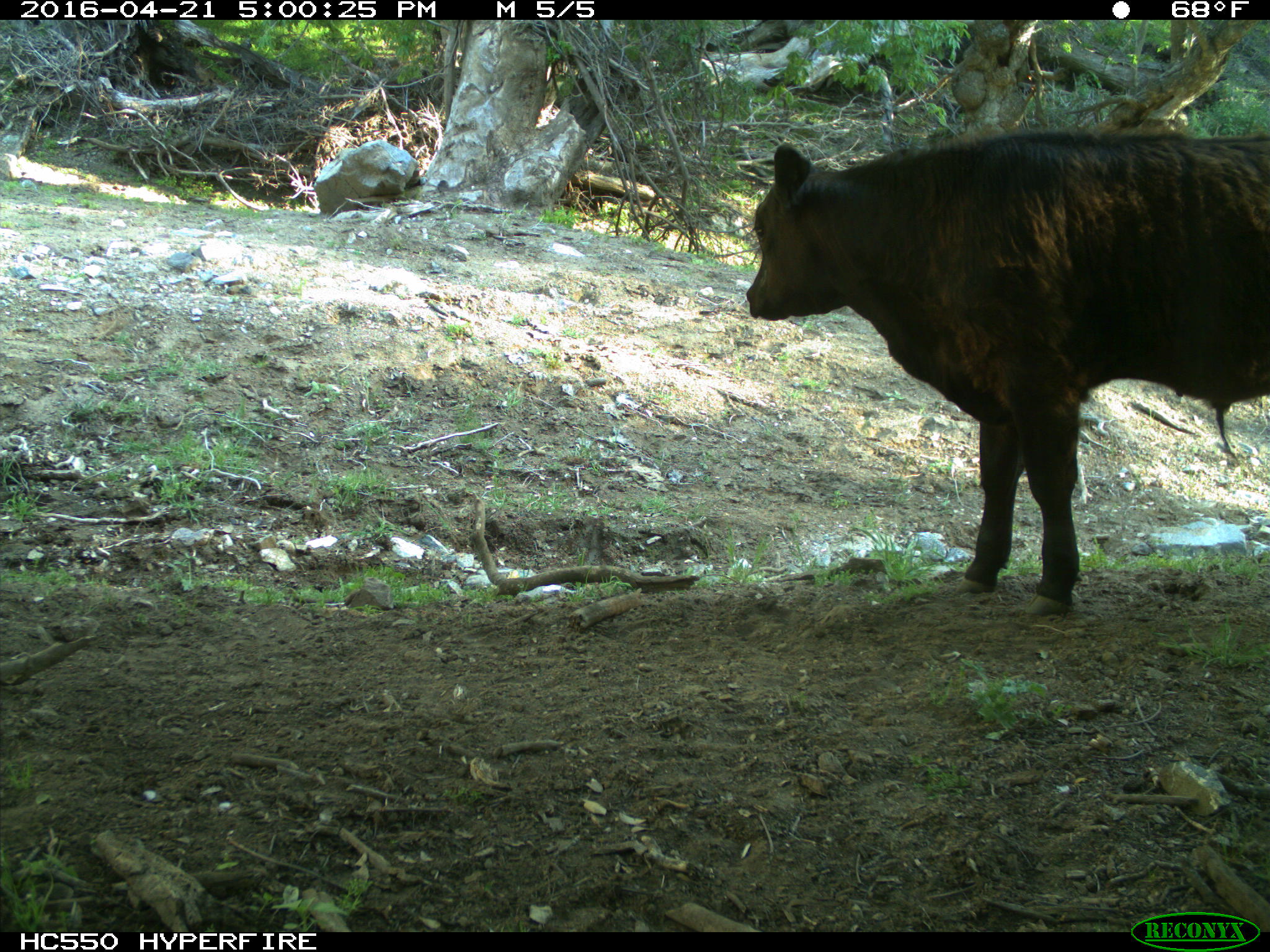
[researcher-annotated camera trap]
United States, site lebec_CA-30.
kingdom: Animalia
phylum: Chordata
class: Mammalia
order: Artiodactyla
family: Bovidae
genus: Bos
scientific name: Bos taurus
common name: domestic cow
Bos taurus (domestic cow).